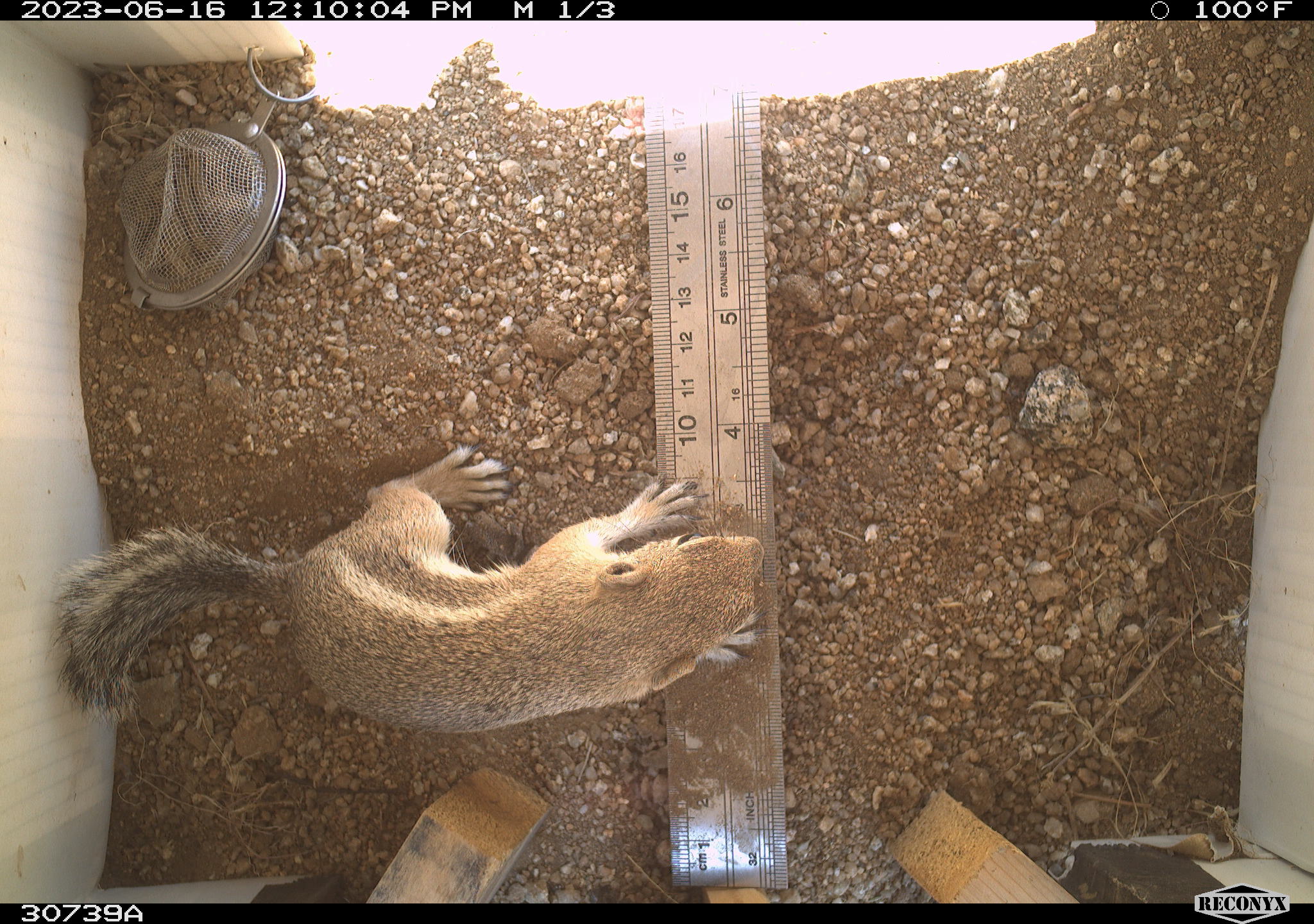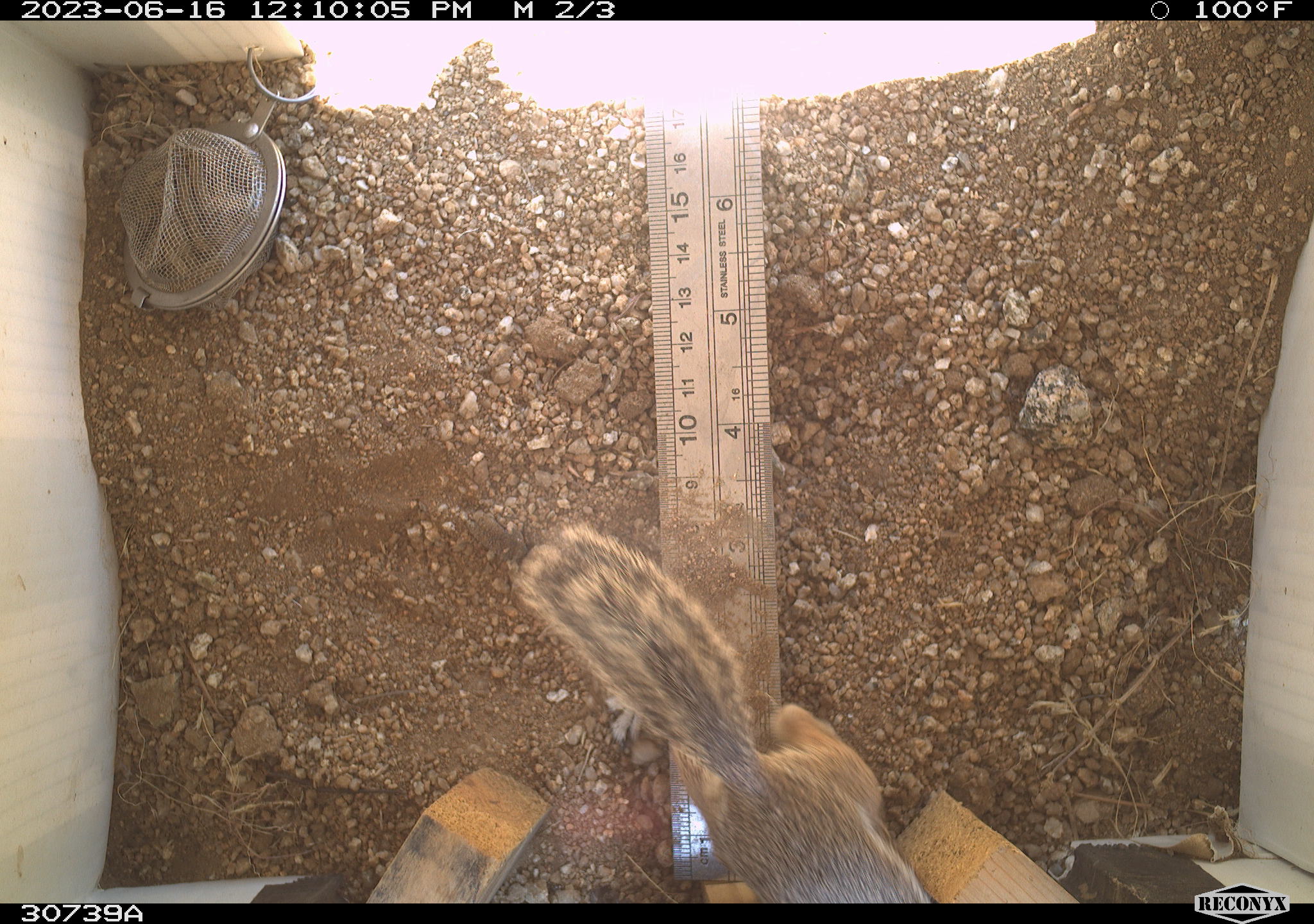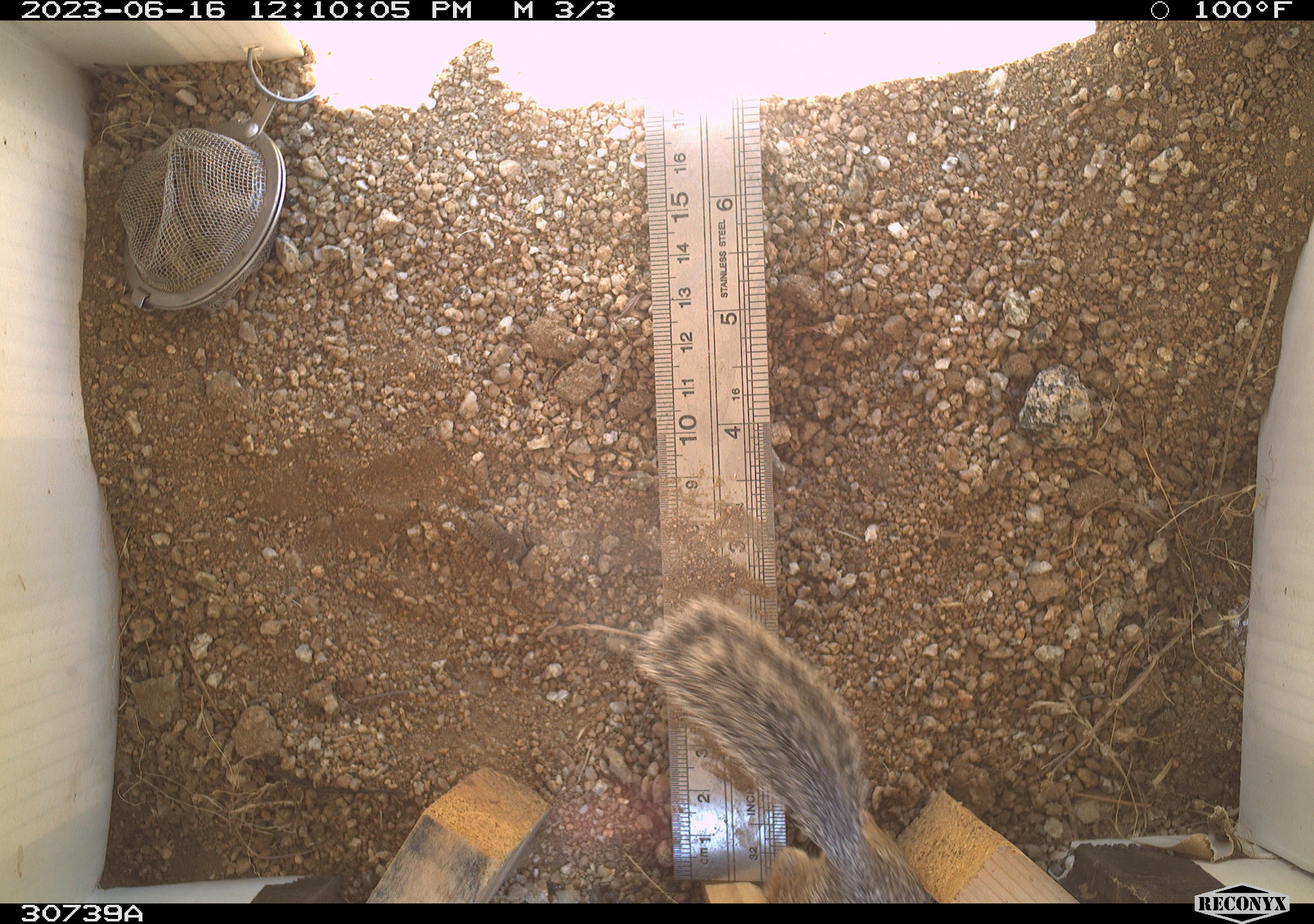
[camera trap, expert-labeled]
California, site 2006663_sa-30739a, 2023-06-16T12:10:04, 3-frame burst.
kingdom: Animalia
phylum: Chordata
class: Mammalia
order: Rodentia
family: Sciuridae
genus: Ammospermophilus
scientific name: Ammospermophilus leucurus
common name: white-tailed antelope squirrel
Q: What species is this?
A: White-tailed antelope squirrel (Ammospermophilus leucurus).